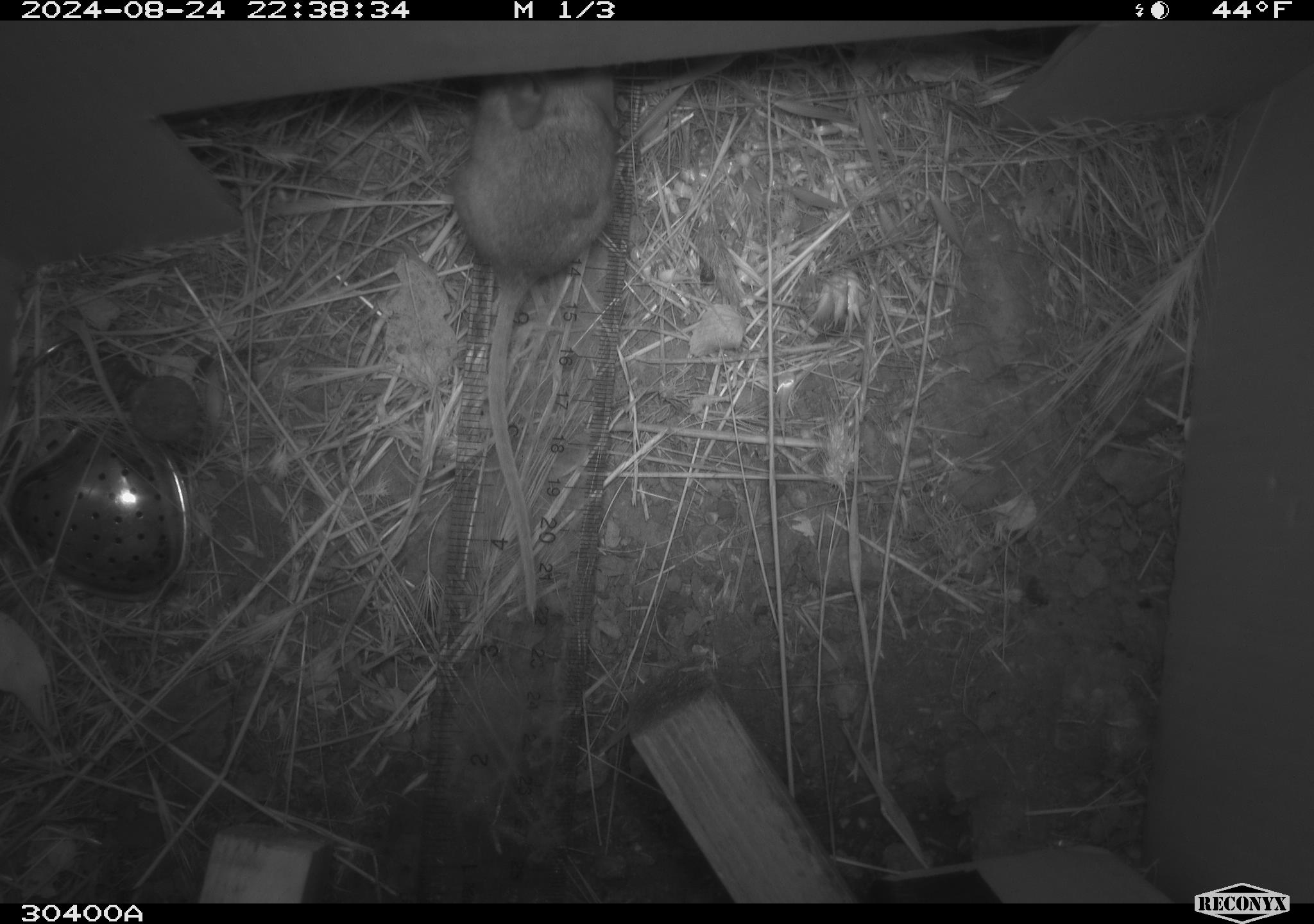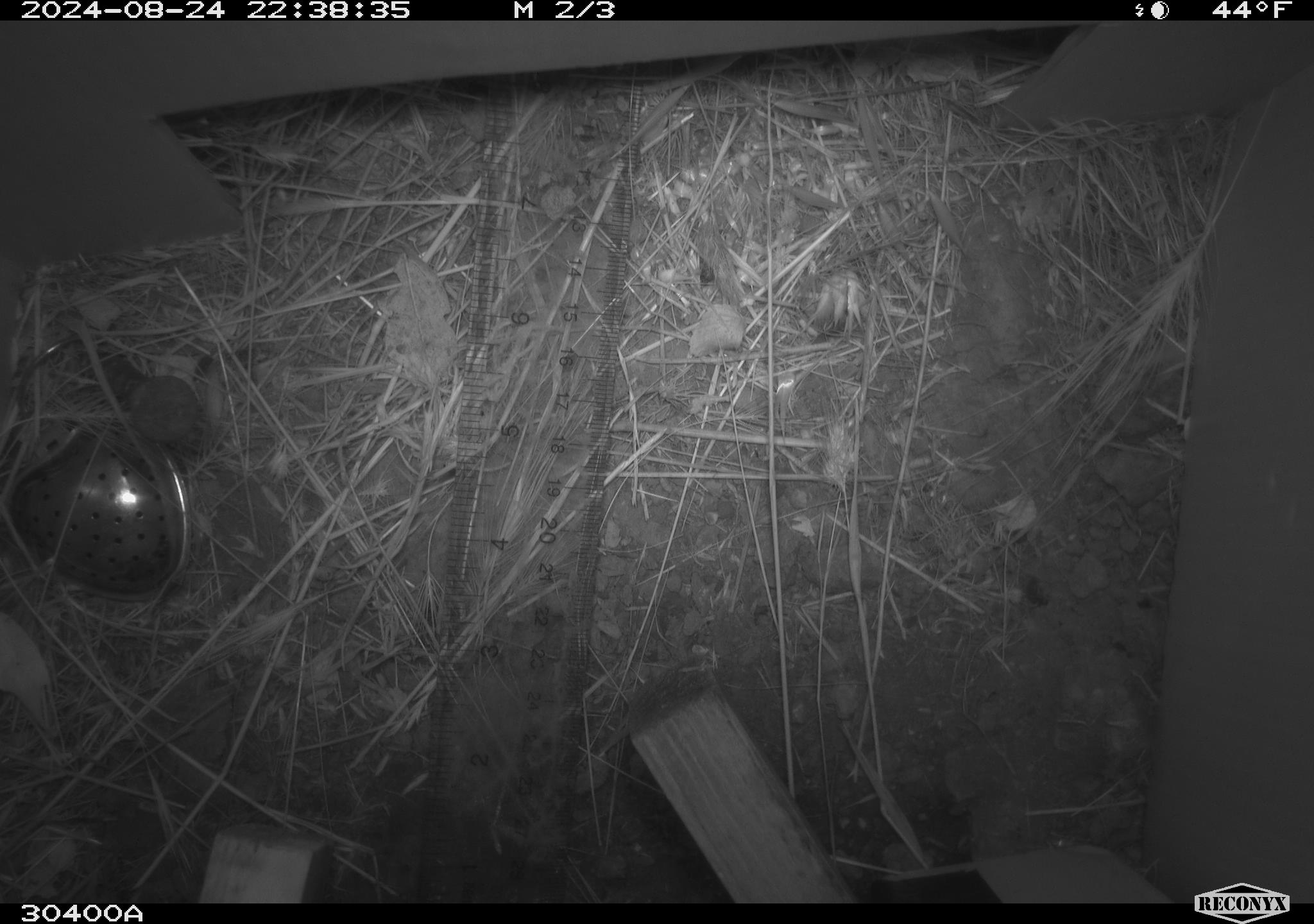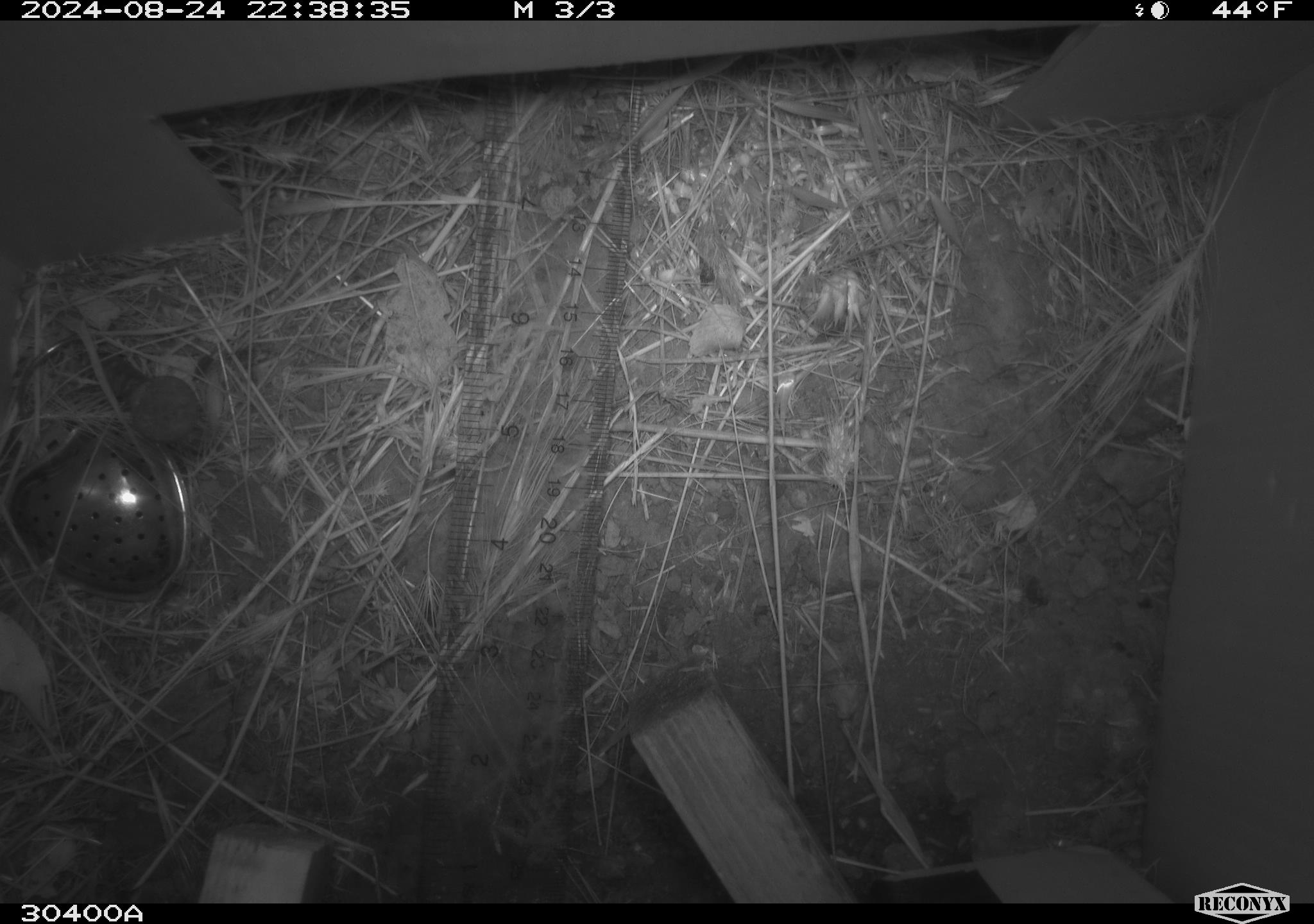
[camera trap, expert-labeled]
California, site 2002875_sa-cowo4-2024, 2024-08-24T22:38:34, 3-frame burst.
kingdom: Animalia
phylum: Chordata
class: Mammalia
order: Rodentia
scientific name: Rodentia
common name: rodent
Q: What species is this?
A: Rodent (Rodentia).